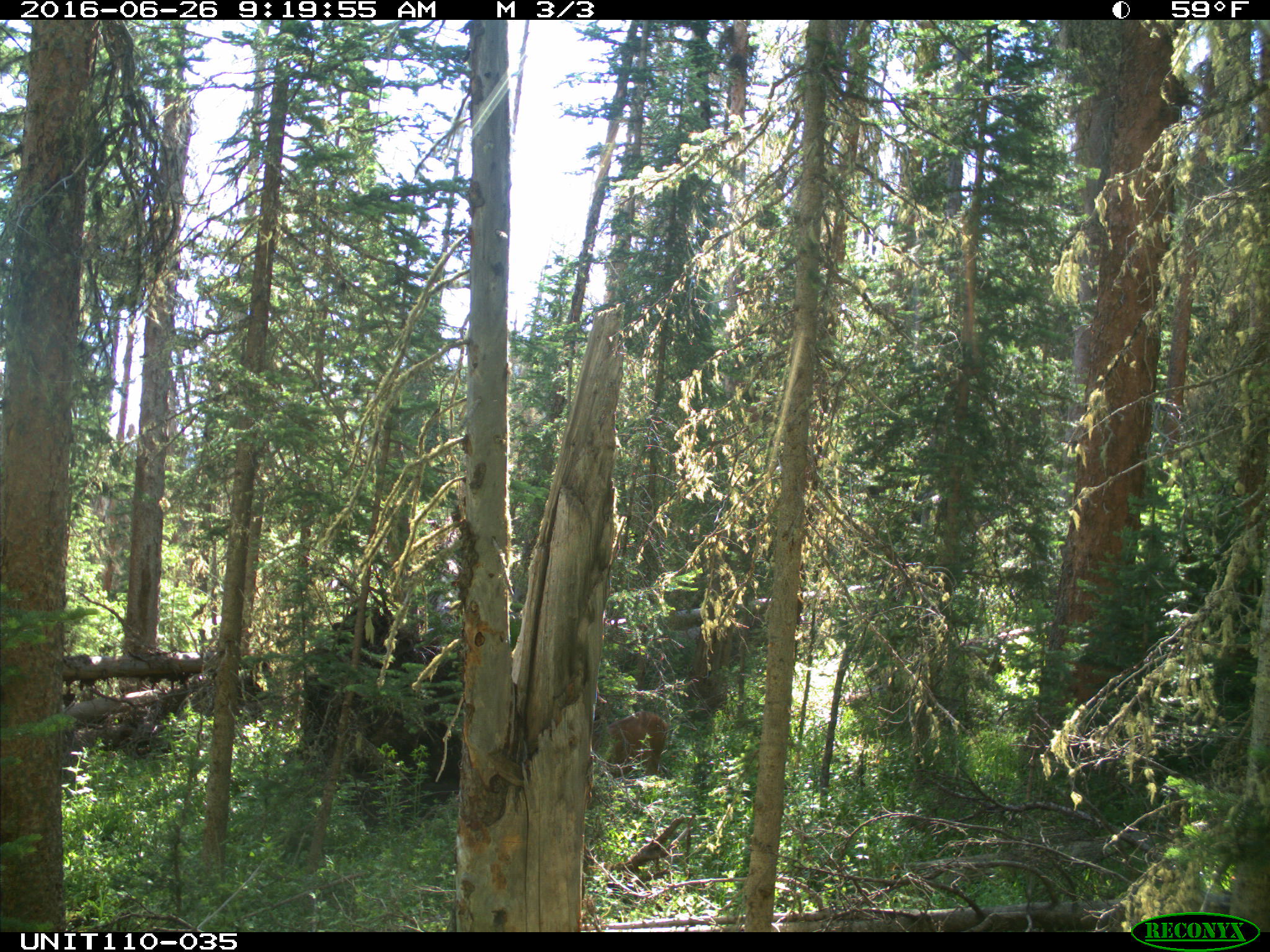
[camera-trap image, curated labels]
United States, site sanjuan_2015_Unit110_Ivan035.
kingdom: Animalia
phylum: Chordata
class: Mammalia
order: Artiodactyla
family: Cervidae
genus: Odocoileus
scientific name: Odocoileus hemionus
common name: mule deer